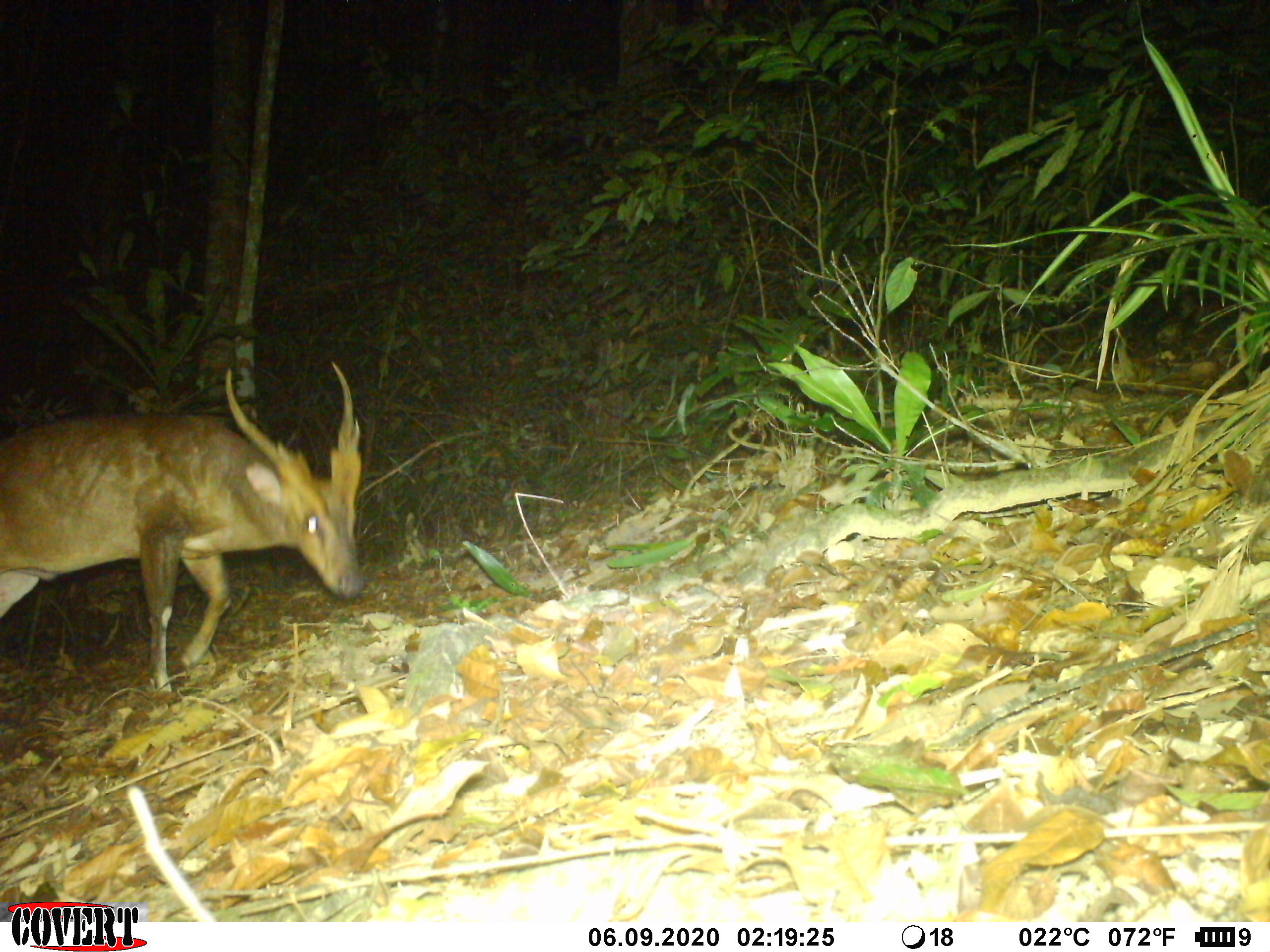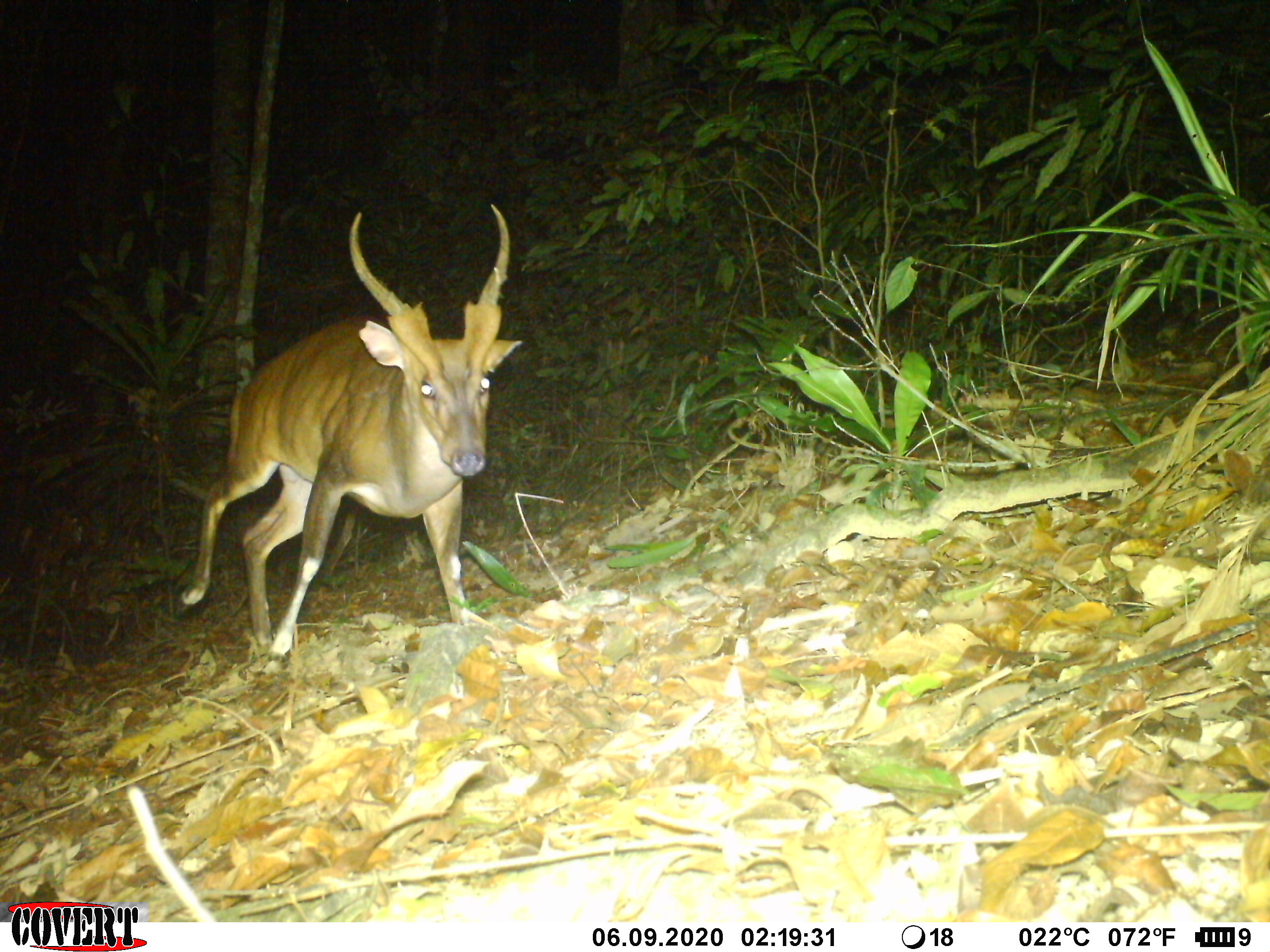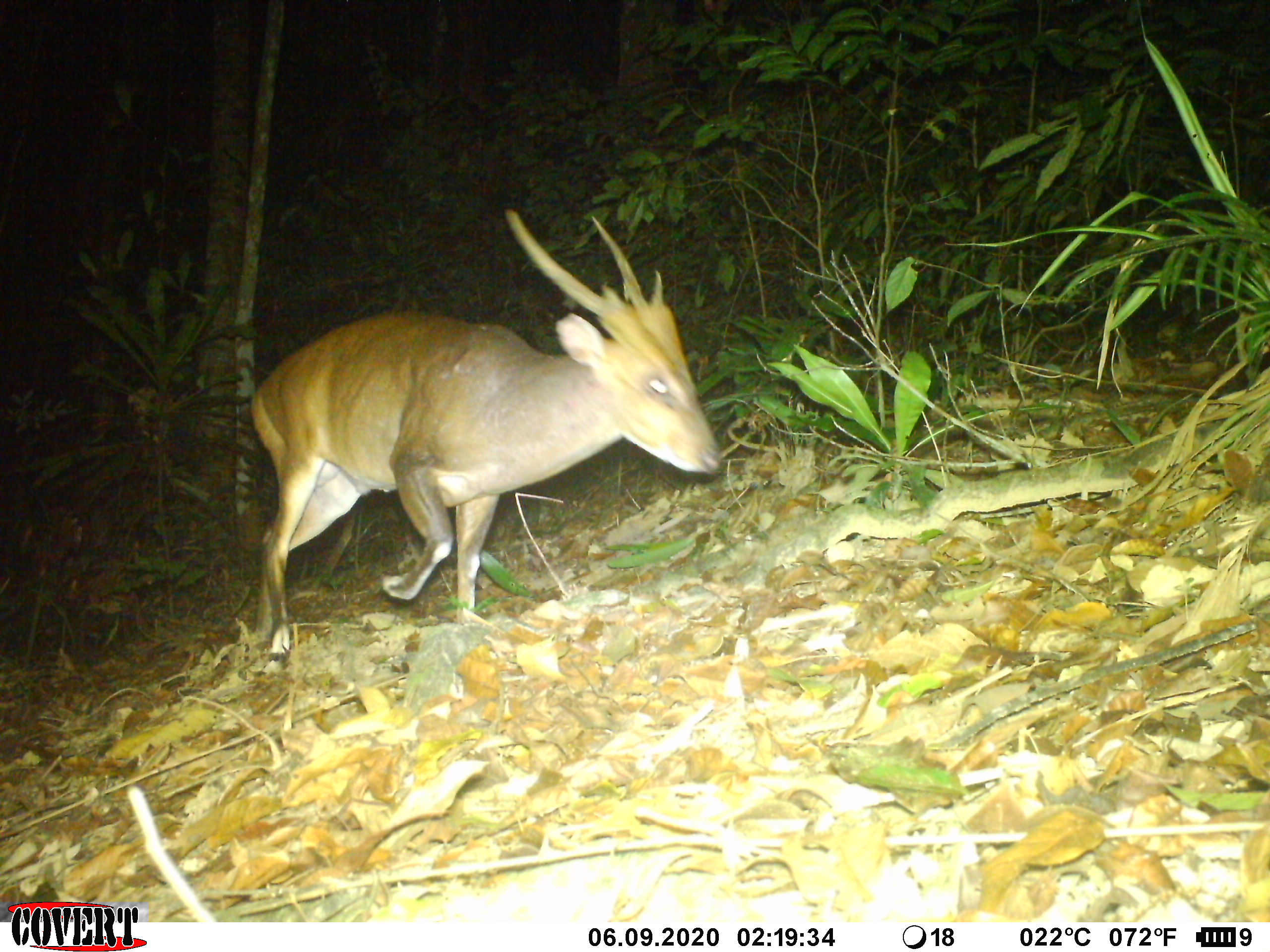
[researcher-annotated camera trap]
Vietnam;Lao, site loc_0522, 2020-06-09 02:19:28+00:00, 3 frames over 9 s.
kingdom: Animalia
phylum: Chordata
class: Mammalia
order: Artiodactyla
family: Cervidae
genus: Muntiacus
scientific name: Muntiacus vuquangensis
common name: large-antlered muntjac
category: large antlered muntjac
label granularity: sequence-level